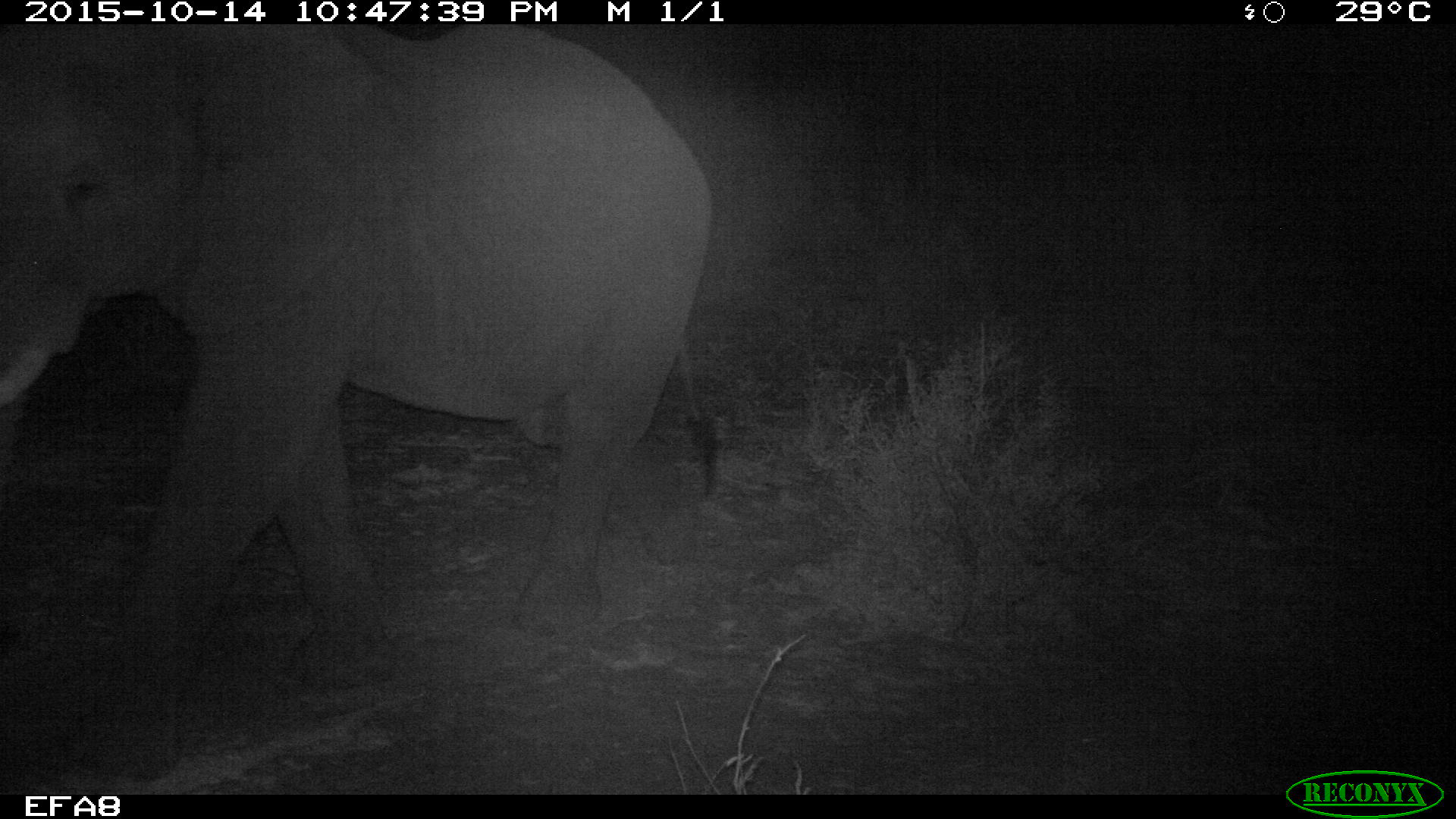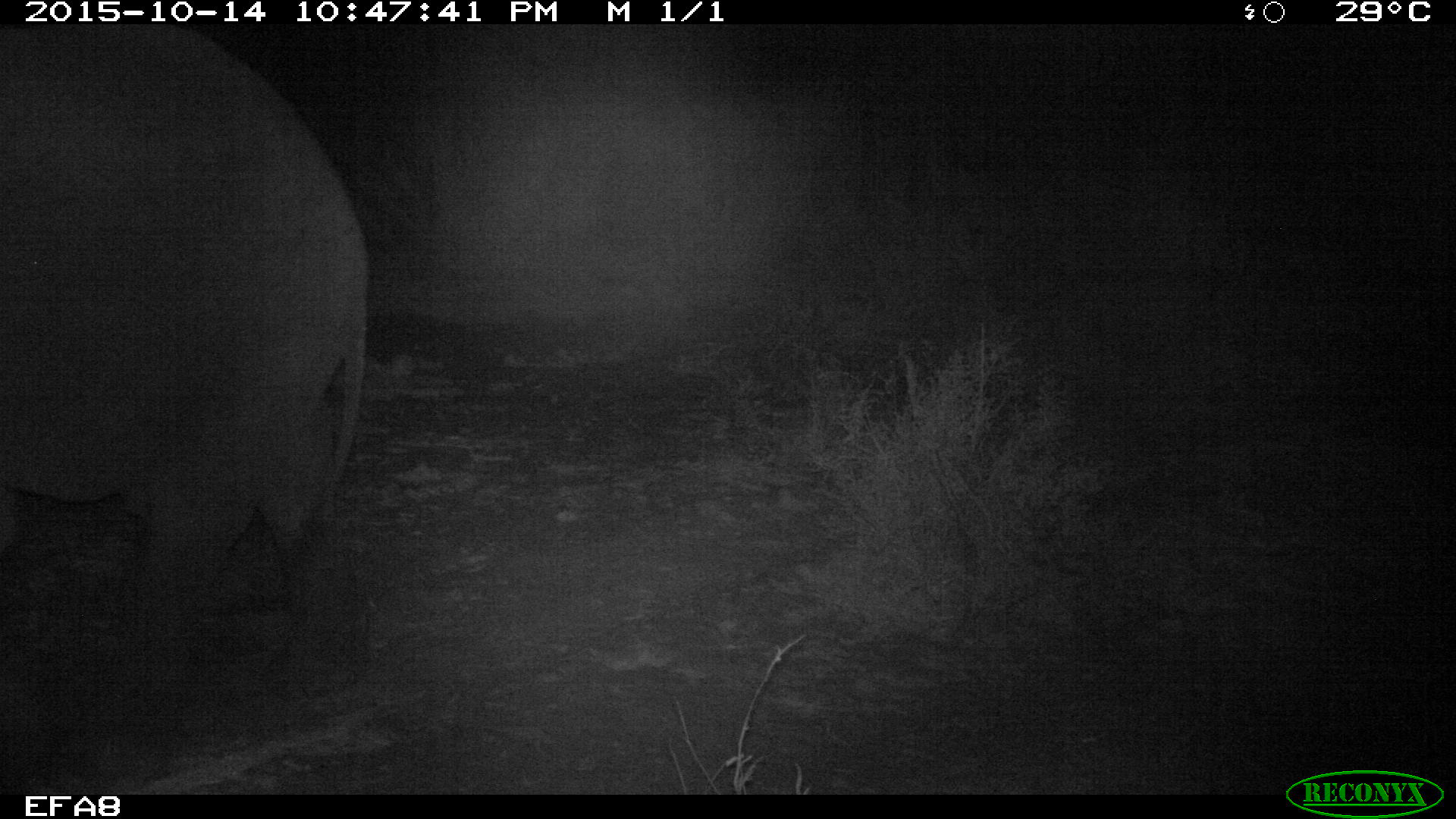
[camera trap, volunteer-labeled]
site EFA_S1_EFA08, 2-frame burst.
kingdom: Animalia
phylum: Chordata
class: Mammalia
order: Proboscidea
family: Elephantidae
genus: Loxodonta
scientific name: Loxodonta africana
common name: african bush elephant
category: elephant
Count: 1.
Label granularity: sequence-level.